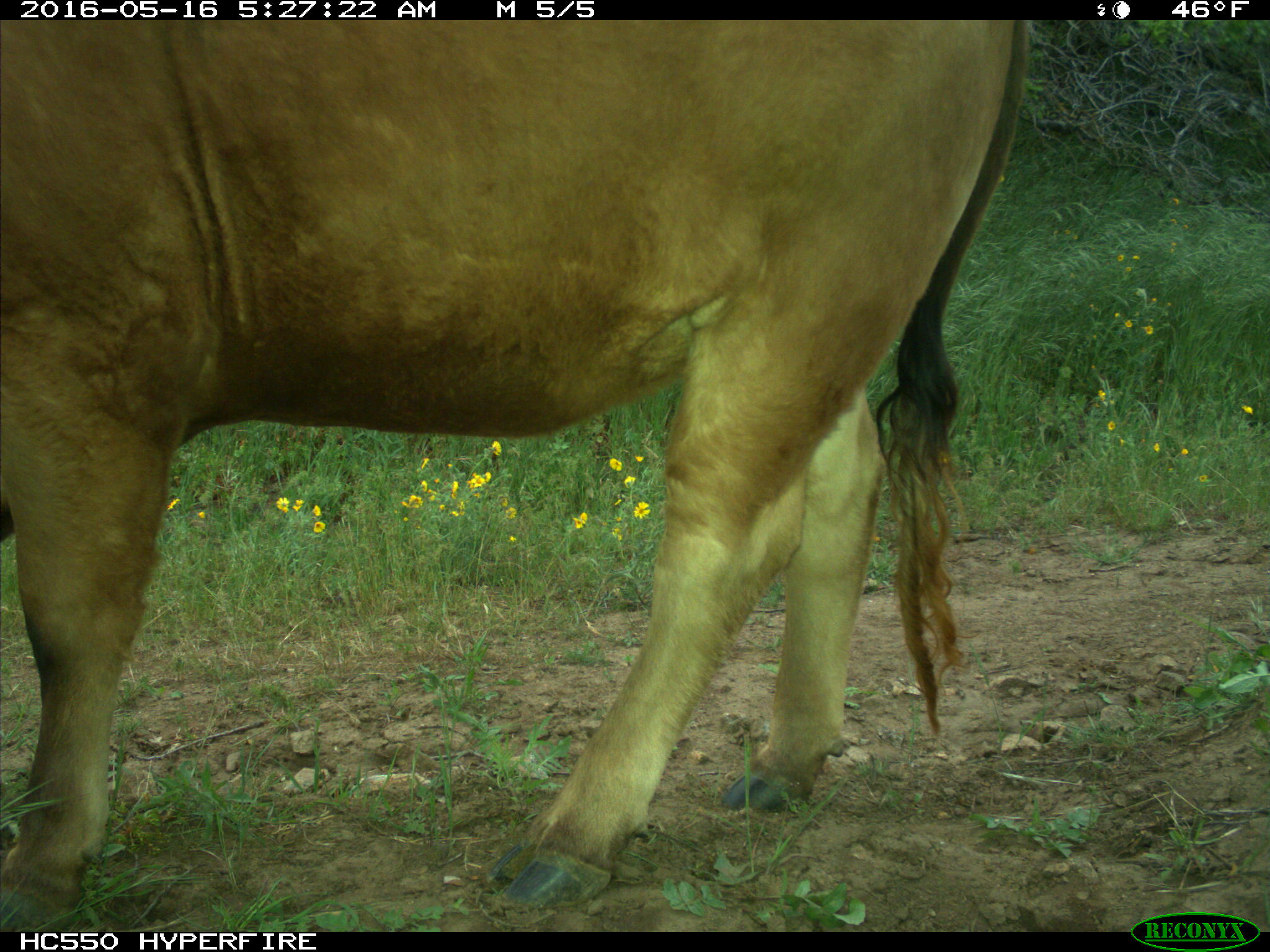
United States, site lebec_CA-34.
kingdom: Animalia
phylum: Chordata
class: Mammalia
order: Artiodactyla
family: Bovidae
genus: Bos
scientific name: Bos taurus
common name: domestic cow